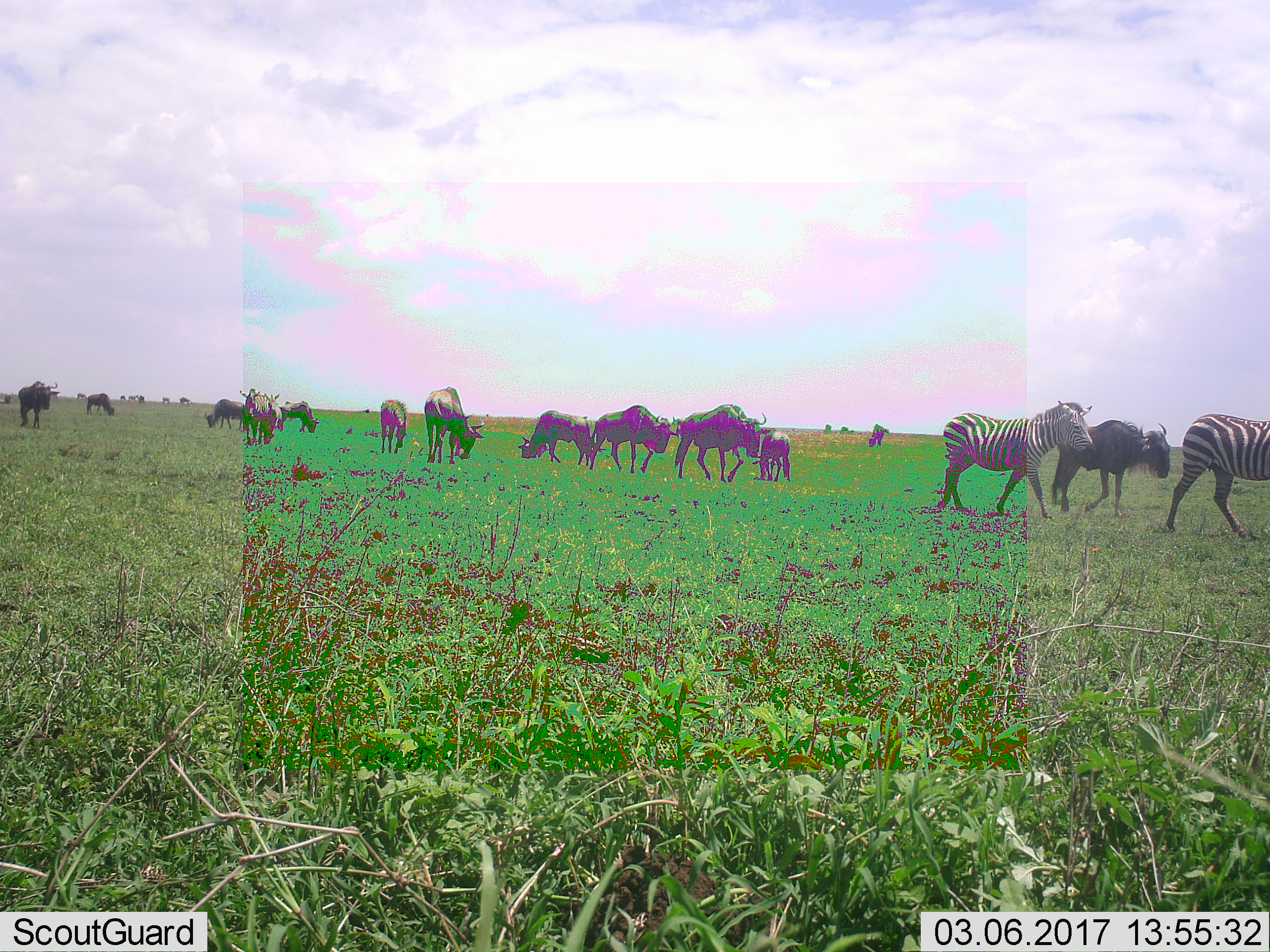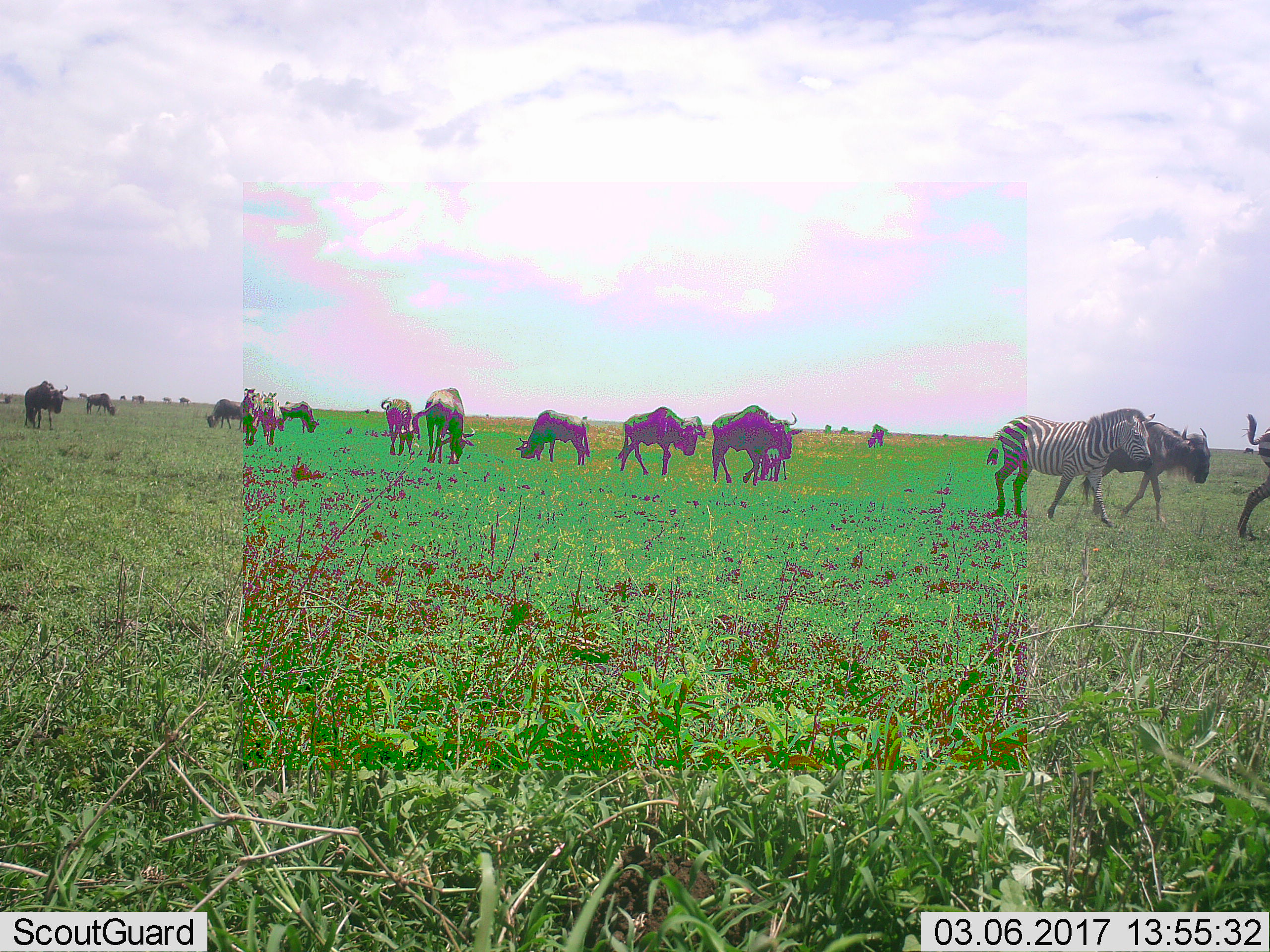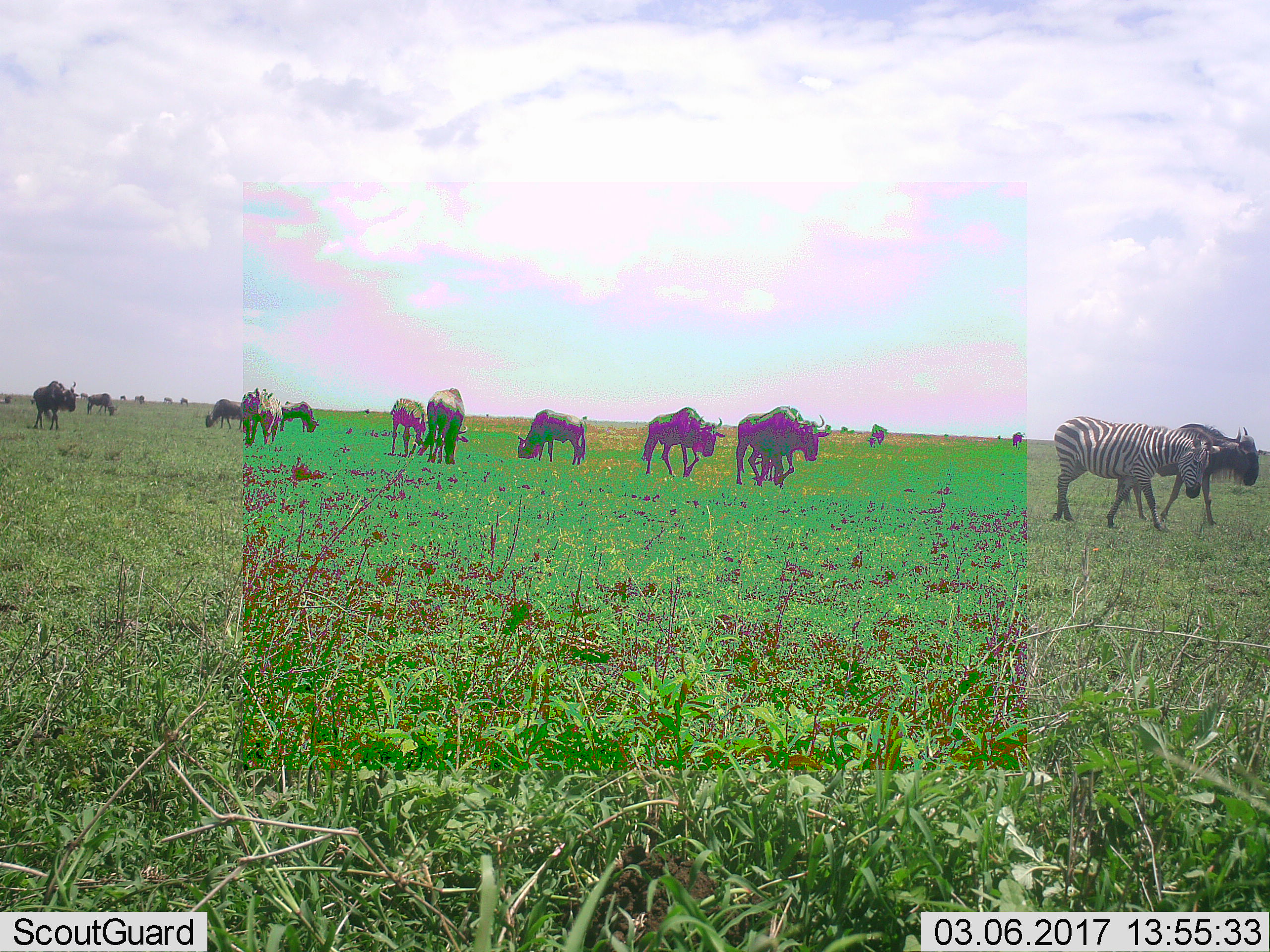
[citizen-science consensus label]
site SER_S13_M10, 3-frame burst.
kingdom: Animalia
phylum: Chordata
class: Mammalia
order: Artiodactyla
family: Bovidae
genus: Connochaetes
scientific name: Connochaetes taurinus taurinus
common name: blue wildebeest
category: wildebeestblue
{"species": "wildebeestblue (blue wildebeest) (Connochaetes taurinus taurinus)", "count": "11-50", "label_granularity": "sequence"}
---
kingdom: Animalia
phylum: Chordata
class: Mammalia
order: Perissodactyla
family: Equidae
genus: Equus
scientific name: Equus quagga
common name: plains zebra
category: zebraplains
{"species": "zebraplains (plains zebra) (Equus quagga)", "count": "3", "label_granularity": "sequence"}